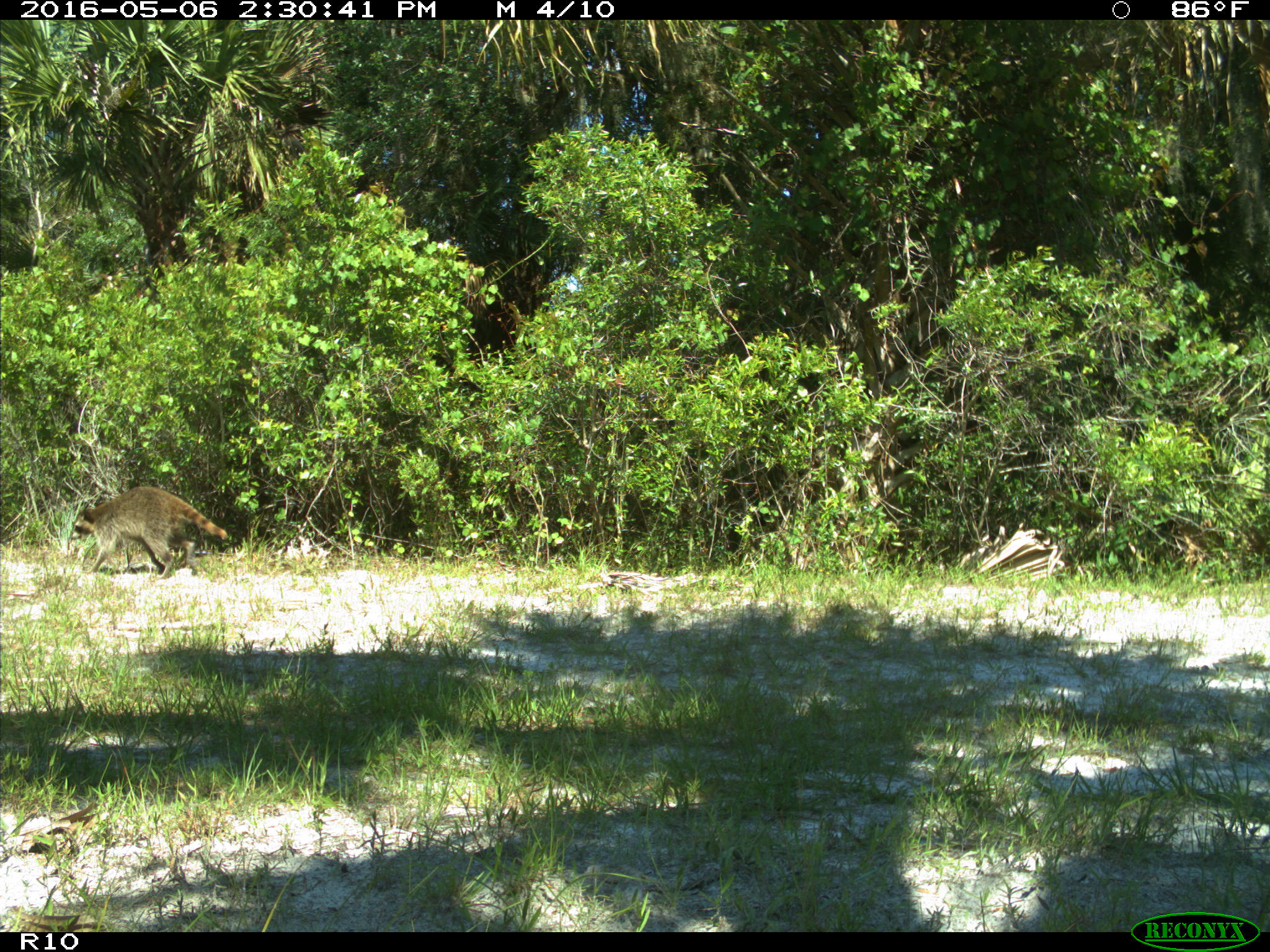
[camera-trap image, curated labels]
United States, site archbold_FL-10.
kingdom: Animalia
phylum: Chordata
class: Mammalia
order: Carnivora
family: Procyonidae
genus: Procyon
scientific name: Procyon lotor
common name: common raccoon